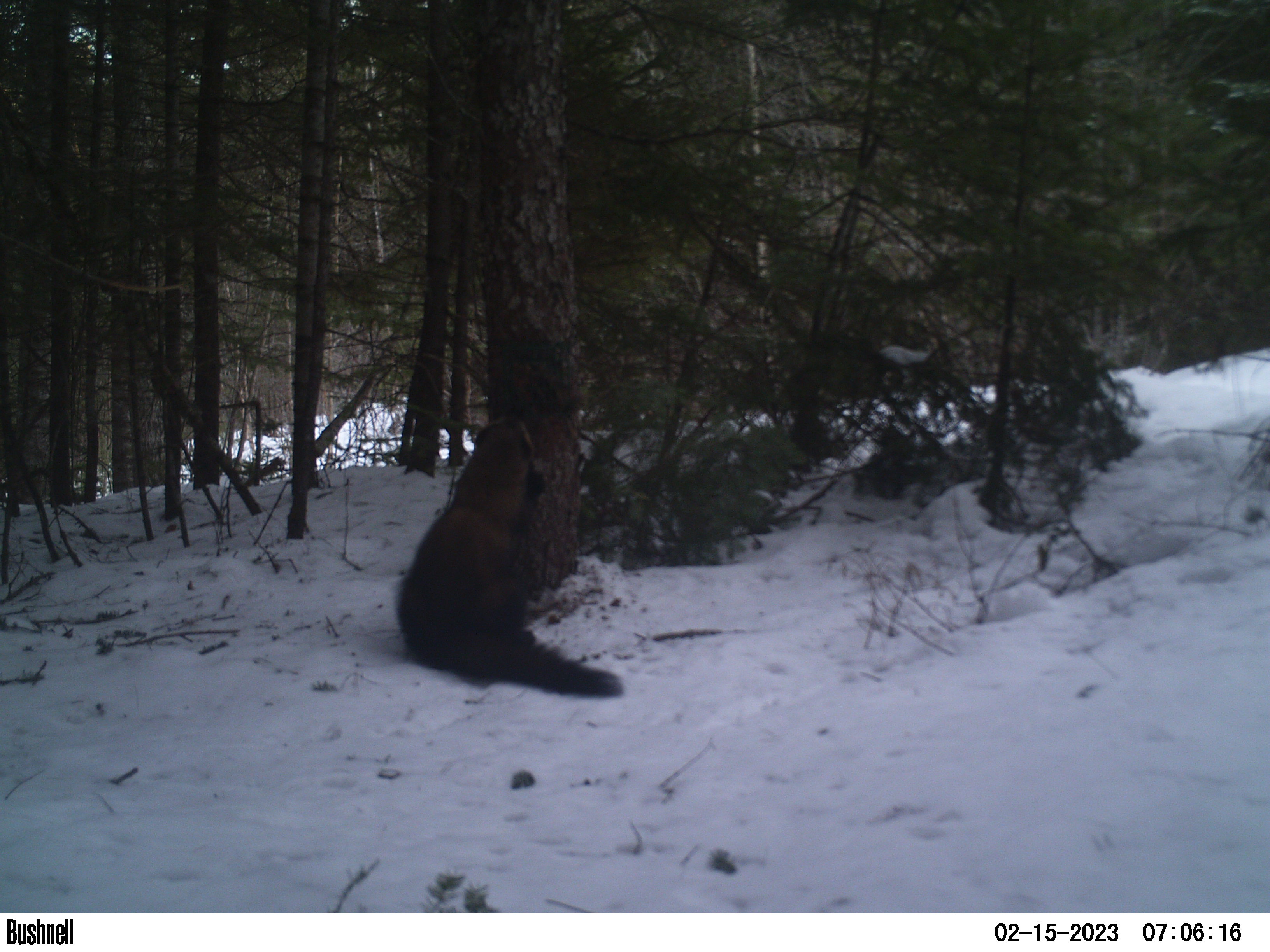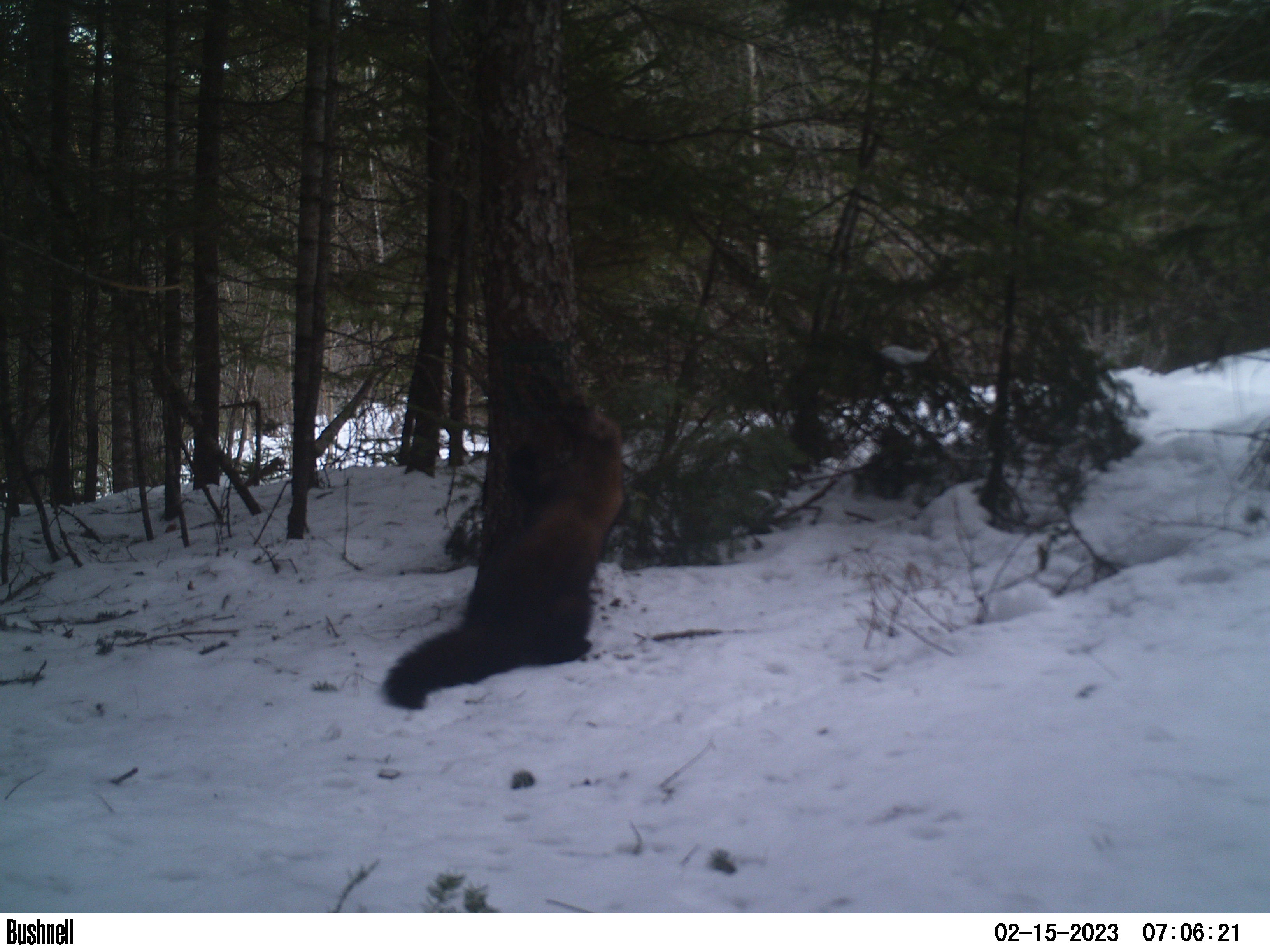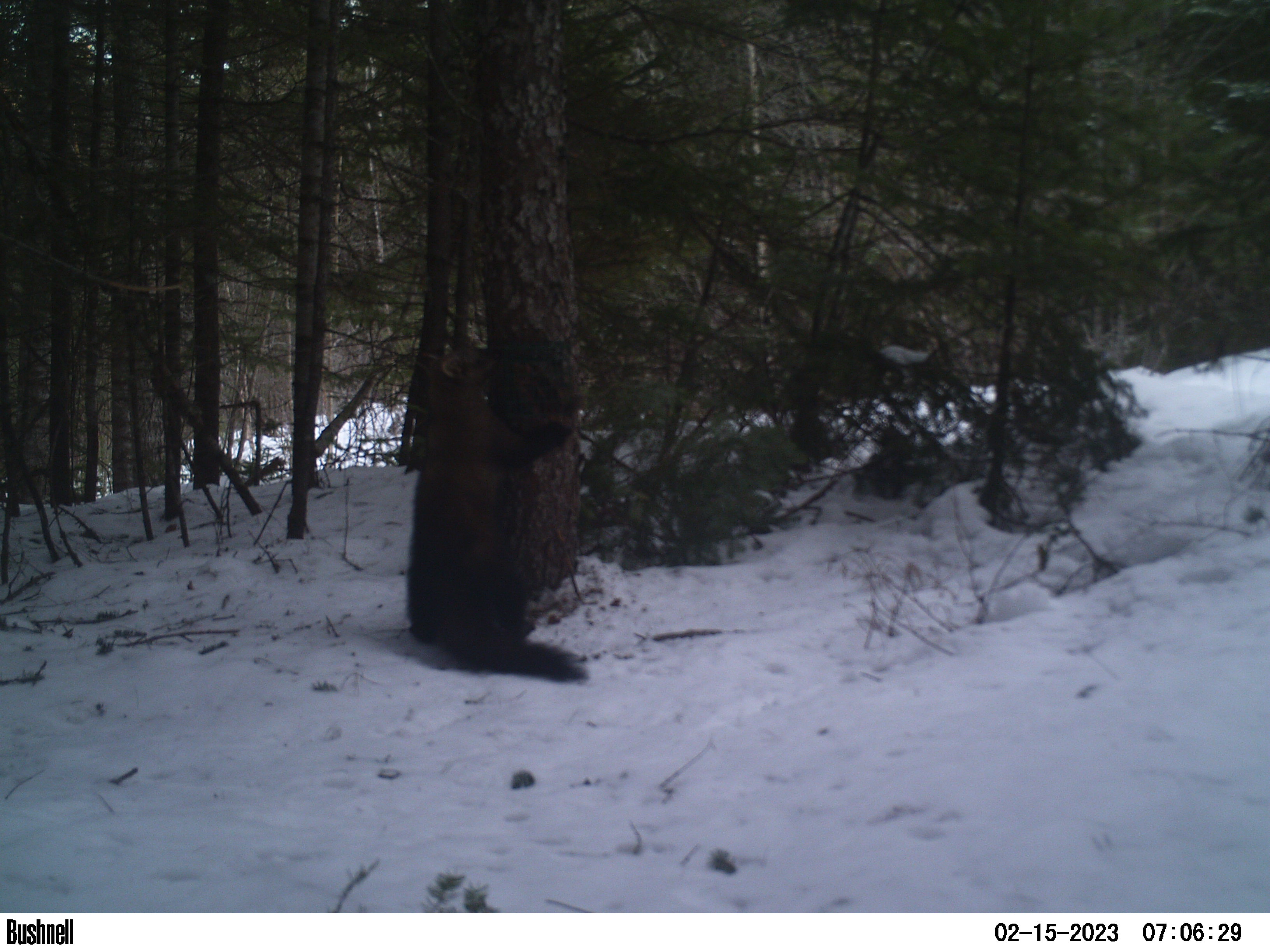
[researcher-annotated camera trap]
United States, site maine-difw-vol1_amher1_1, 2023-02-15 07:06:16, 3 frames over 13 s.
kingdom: Animalia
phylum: Chordata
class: Mammalia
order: Carnivora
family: Mustelidae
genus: Pekania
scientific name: Pekania pennanti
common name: fisher